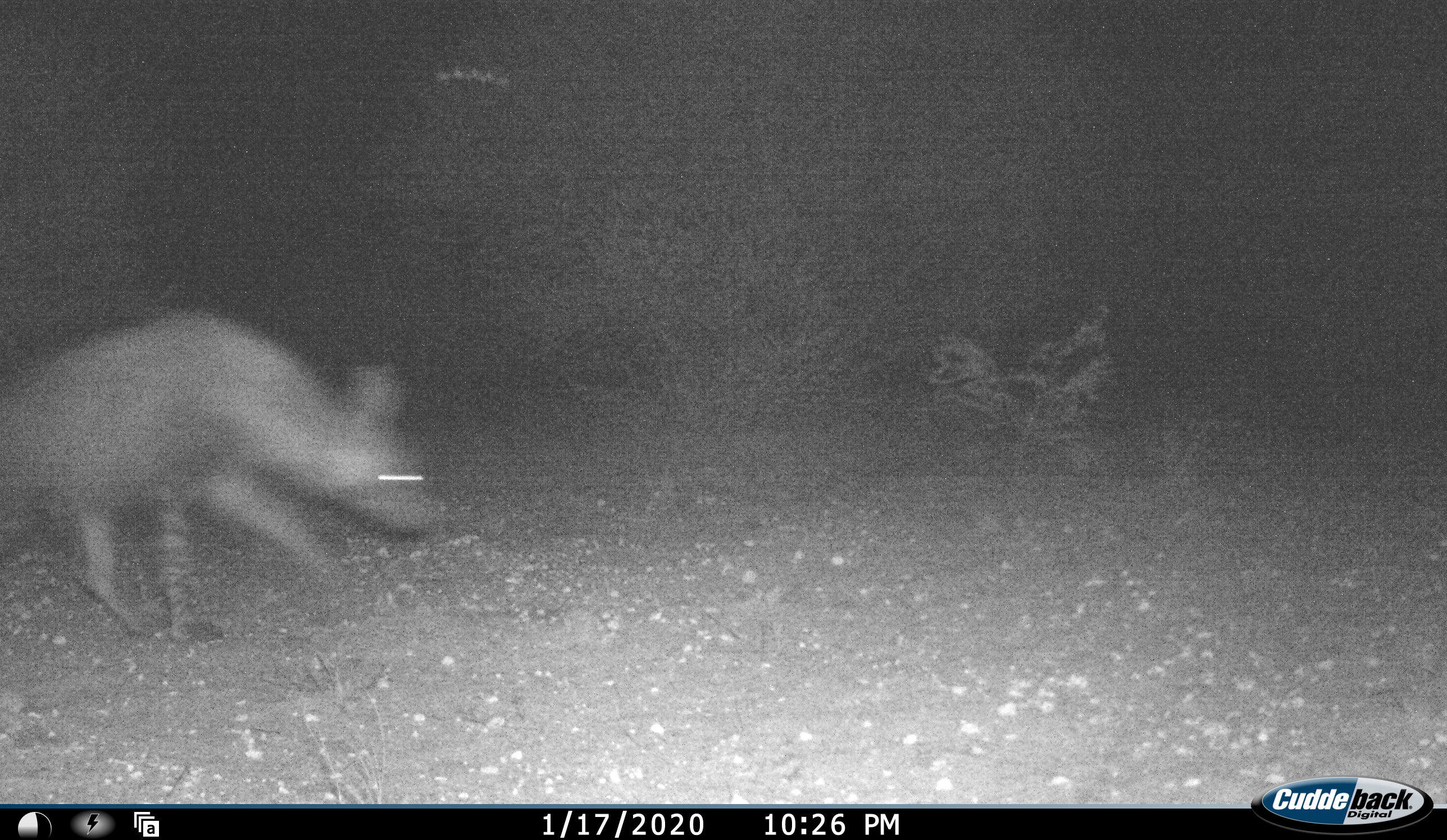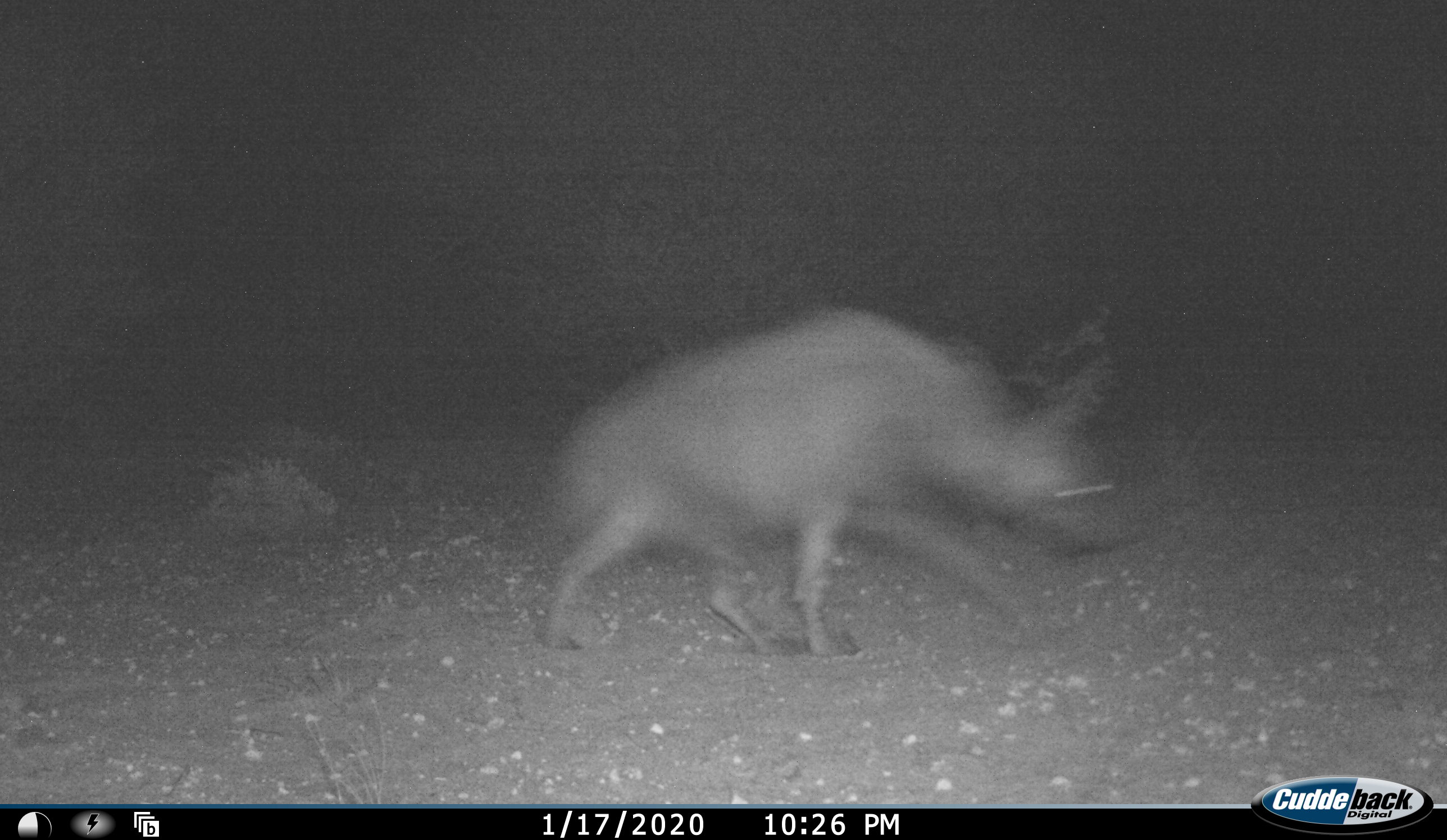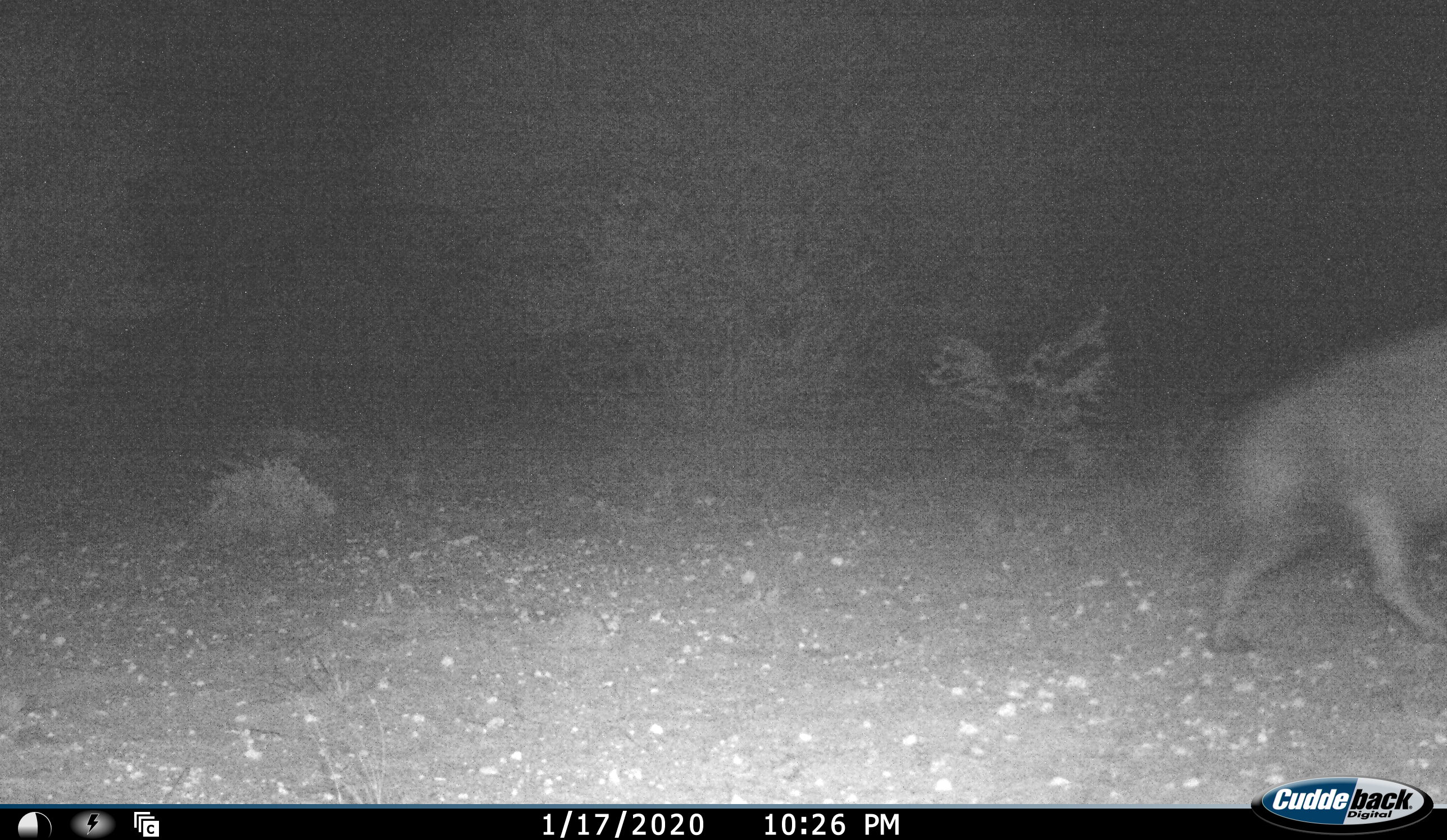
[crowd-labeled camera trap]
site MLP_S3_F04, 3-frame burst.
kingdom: Animalia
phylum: Chordata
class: Mammalia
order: Carnivora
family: Hyaenidae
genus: Parahyaena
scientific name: Parahyaena brunnea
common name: brown hyena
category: hyenabrown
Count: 1.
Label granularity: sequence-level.